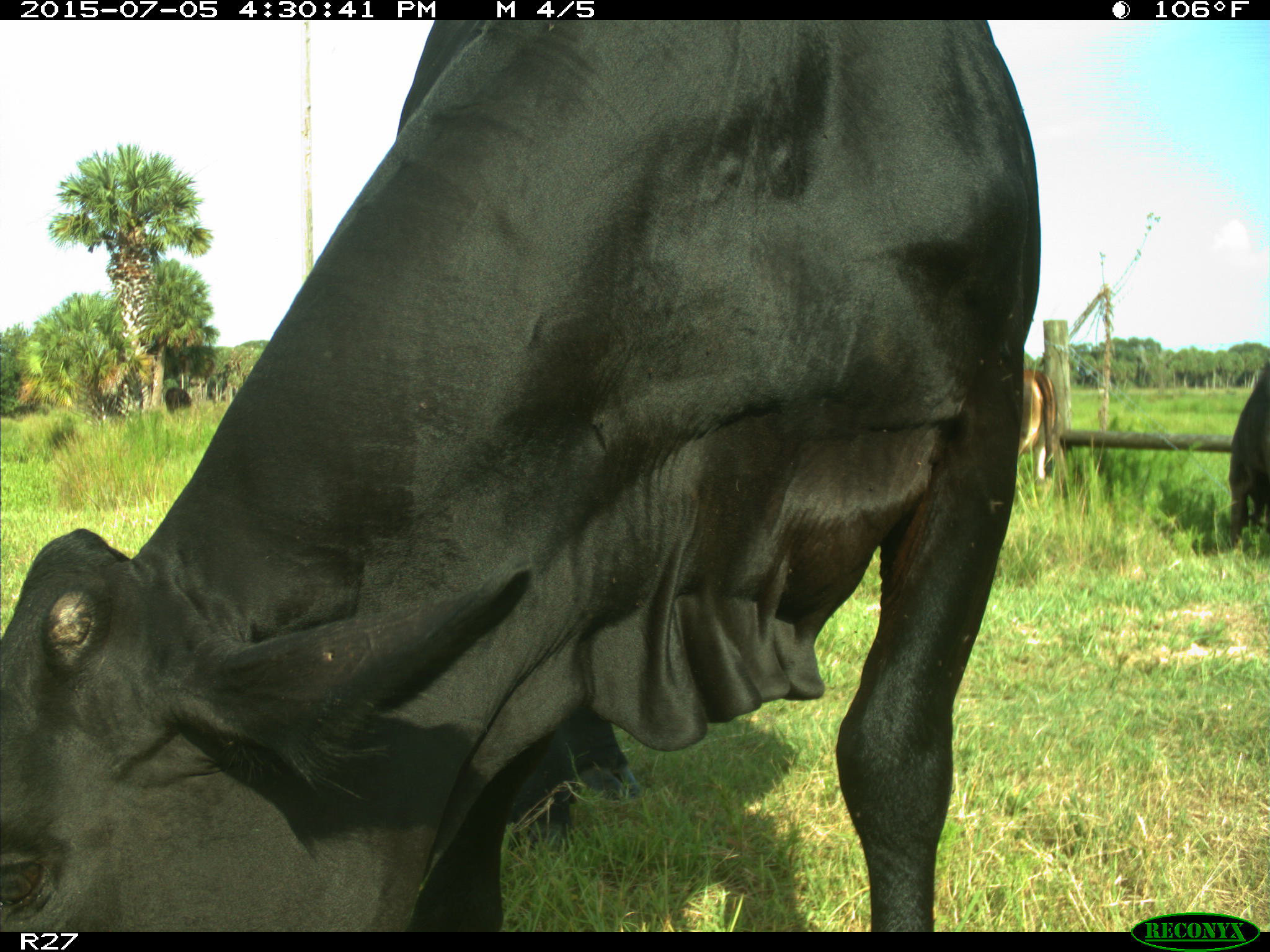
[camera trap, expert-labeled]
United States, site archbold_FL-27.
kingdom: Animalia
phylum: Chordata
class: Mammalia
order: Artiodactyla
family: Bovidae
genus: Bos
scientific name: Bos taurus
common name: domestic cow